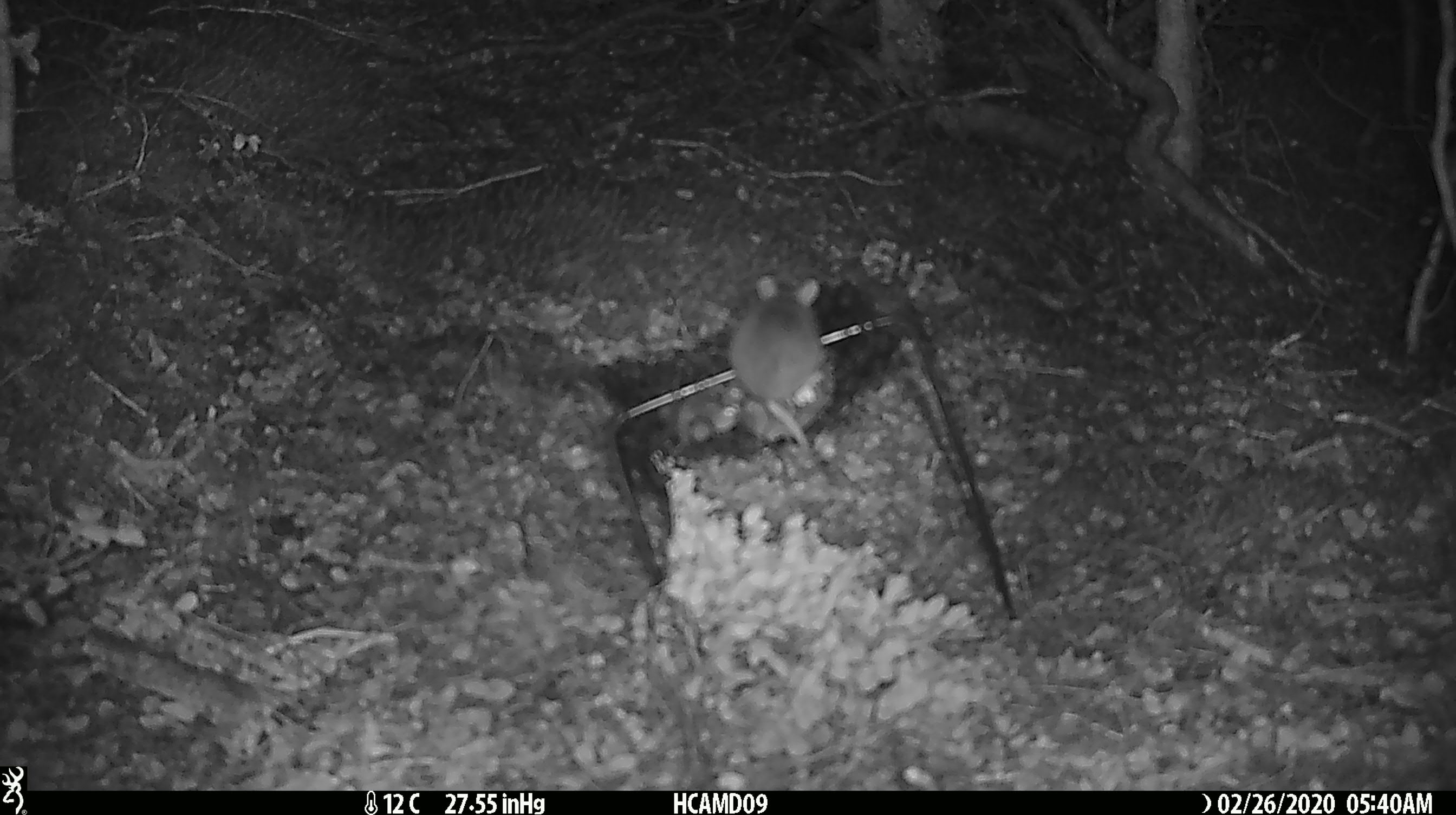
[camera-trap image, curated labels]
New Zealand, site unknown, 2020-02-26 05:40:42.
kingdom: Animalia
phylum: Chordata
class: Mammalia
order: Rodentia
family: Muridae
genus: Mus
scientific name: Mus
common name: mouse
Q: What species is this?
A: Mouse (Mus).